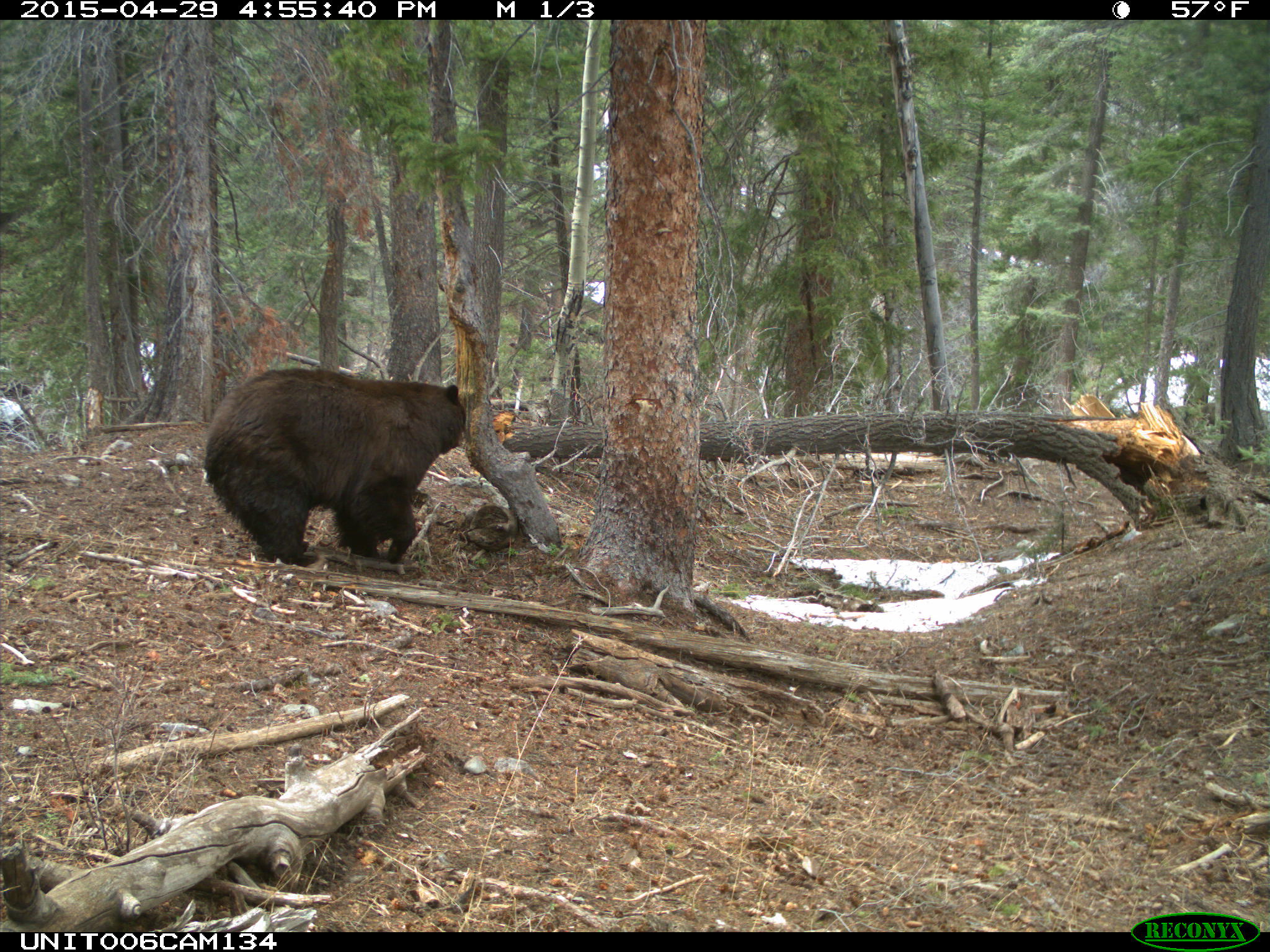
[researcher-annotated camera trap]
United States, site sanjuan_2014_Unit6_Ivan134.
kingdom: Animalia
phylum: Chordata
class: Mammalia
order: Carnivora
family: Ursidae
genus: Ursus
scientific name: Ursus americanus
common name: american black bear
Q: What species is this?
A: Ursus americanus (american black bear).